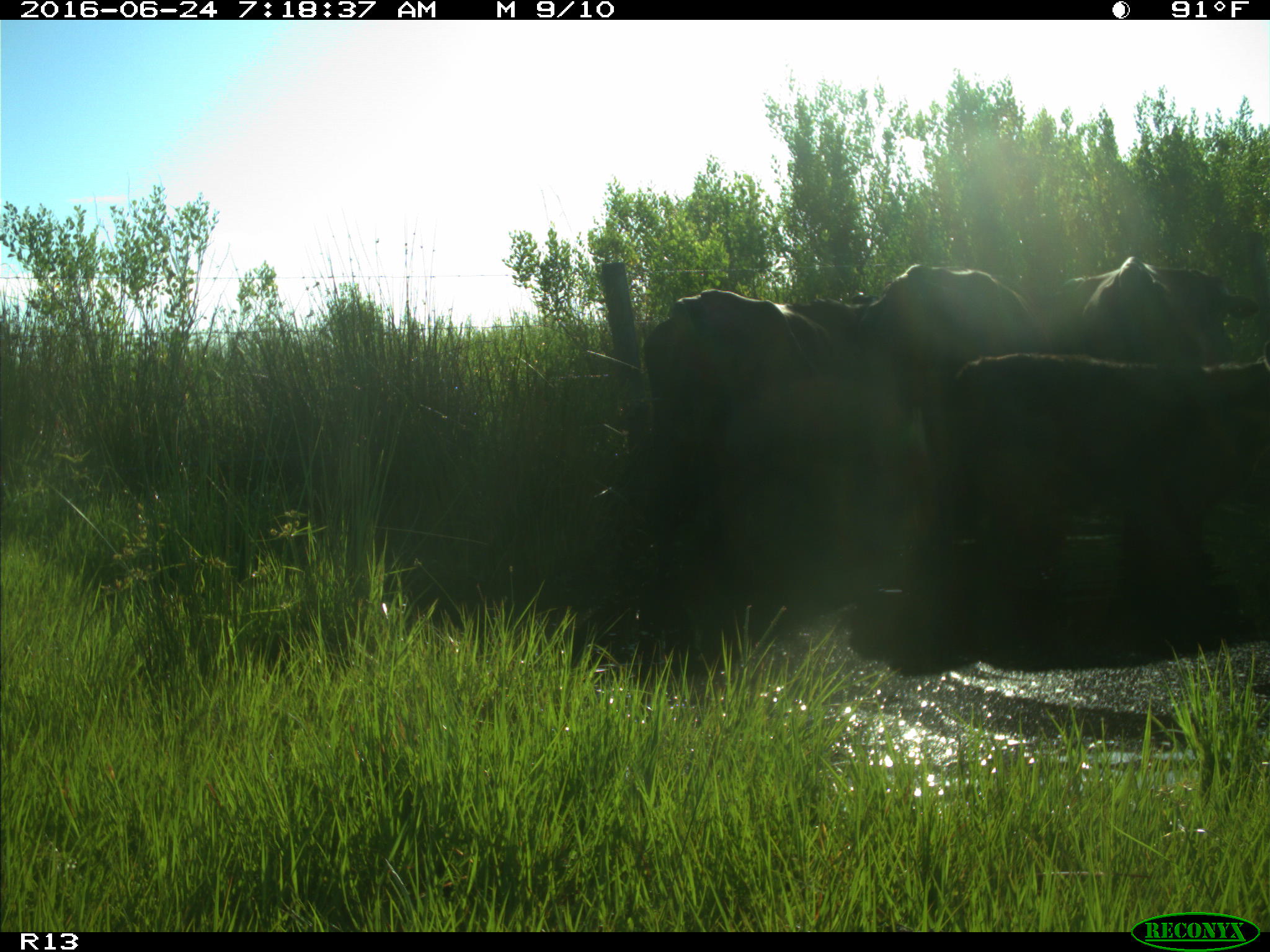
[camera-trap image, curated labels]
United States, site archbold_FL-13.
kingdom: Animalia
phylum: Chordata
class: Mammalia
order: Artiodactyla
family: Bovidae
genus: Bos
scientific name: Bos taurus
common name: domestic cow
Bos taurus (domestic cow).